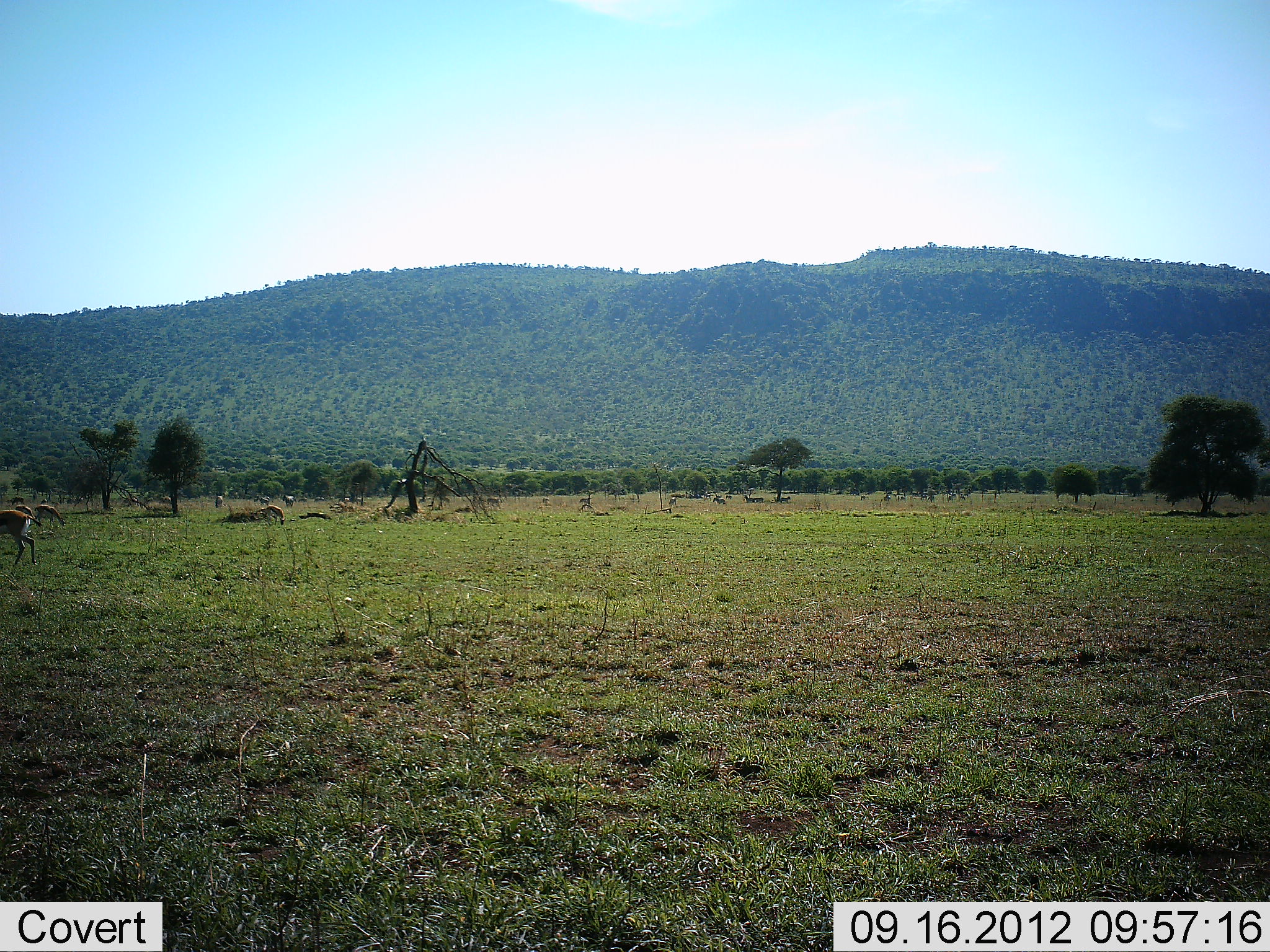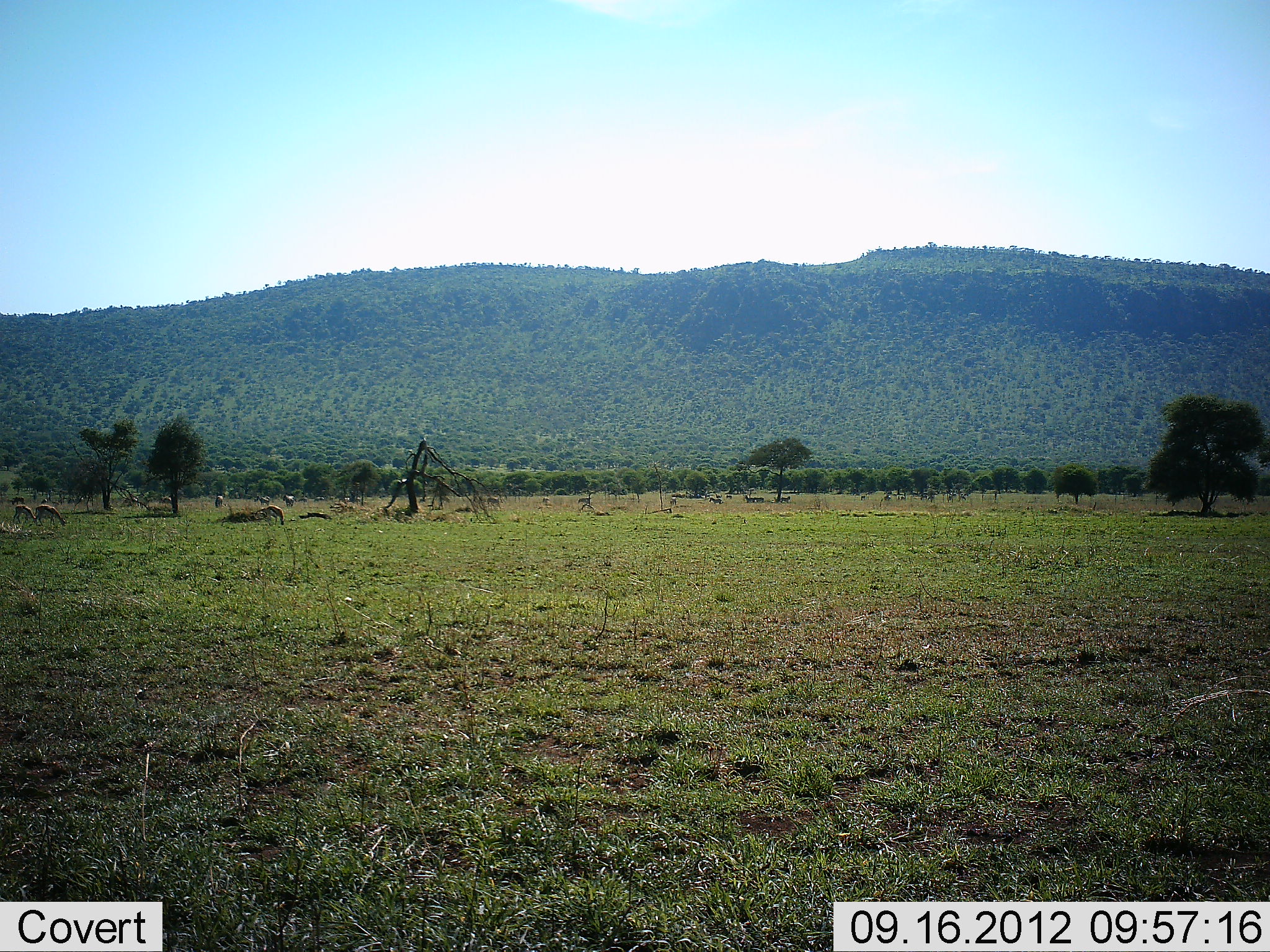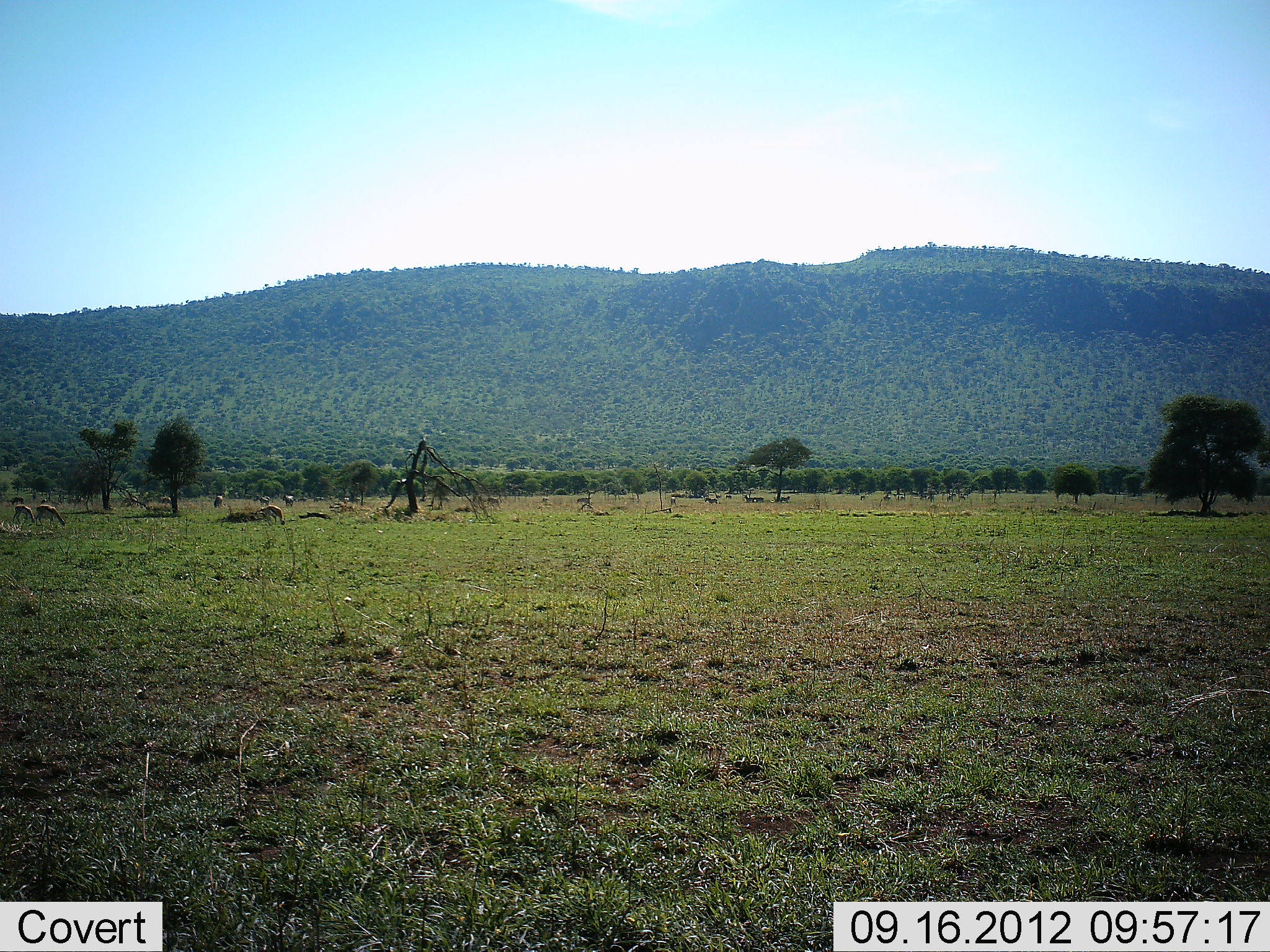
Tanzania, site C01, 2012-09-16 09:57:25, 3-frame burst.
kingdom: Animalia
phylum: Chordata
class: Mammalia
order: Artiodactyla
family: Bovidae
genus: Eudorcas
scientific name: Eudorcas thomsonii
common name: thomson's gazelle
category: gazellethomsons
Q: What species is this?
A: Gazellethomsons (thomson's gazelle) (Eudorcas thomsonii).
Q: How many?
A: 4.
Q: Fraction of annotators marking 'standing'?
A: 40%.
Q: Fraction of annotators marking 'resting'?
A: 0%.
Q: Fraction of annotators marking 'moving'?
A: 60%.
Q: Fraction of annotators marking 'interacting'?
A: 0%.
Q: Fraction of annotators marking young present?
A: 0%.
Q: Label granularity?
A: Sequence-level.